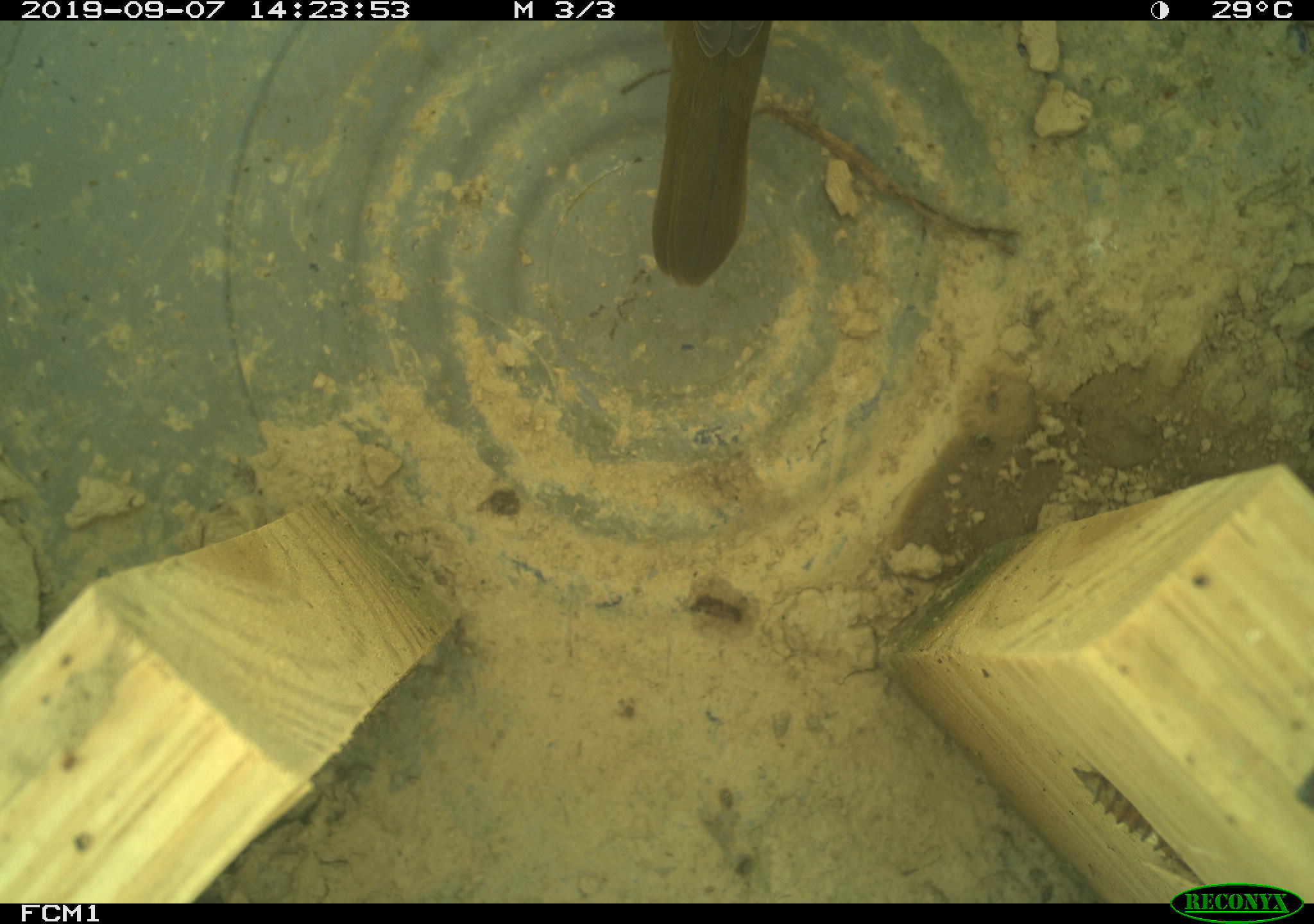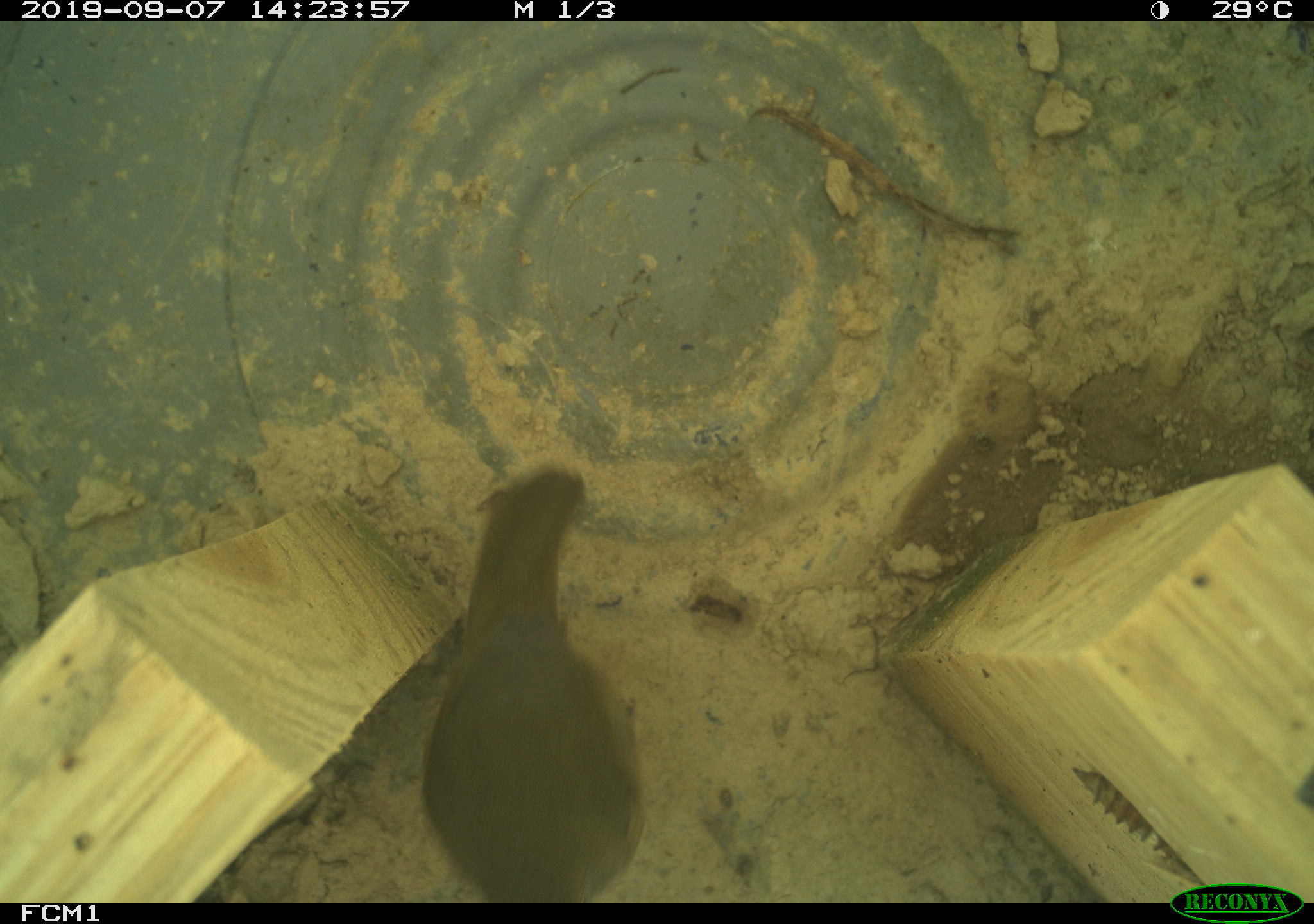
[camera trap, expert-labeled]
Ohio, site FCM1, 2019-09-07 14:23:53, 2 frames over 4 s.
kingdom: Animalia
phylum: Chordata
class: Aves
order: Passeriformes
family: Parulidae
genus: Geothlypis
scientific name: Geothlypis trichas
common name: common yellowthroat